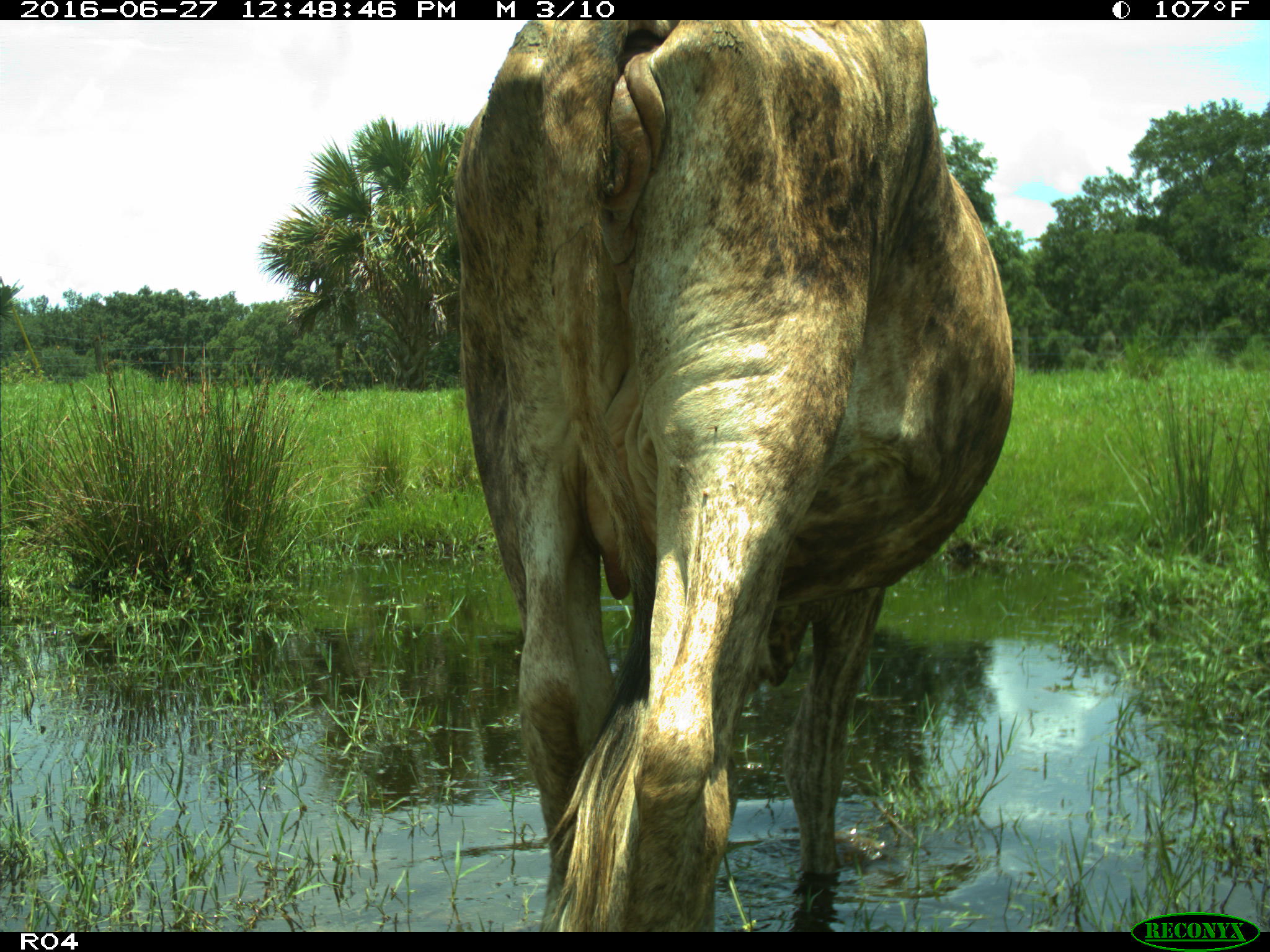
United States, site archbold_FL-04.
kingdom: Animalia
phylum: Chordata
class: Mammalia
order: Artiodactyla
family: Bovidae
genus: Bos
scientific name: Bos taurus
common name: domestic cow